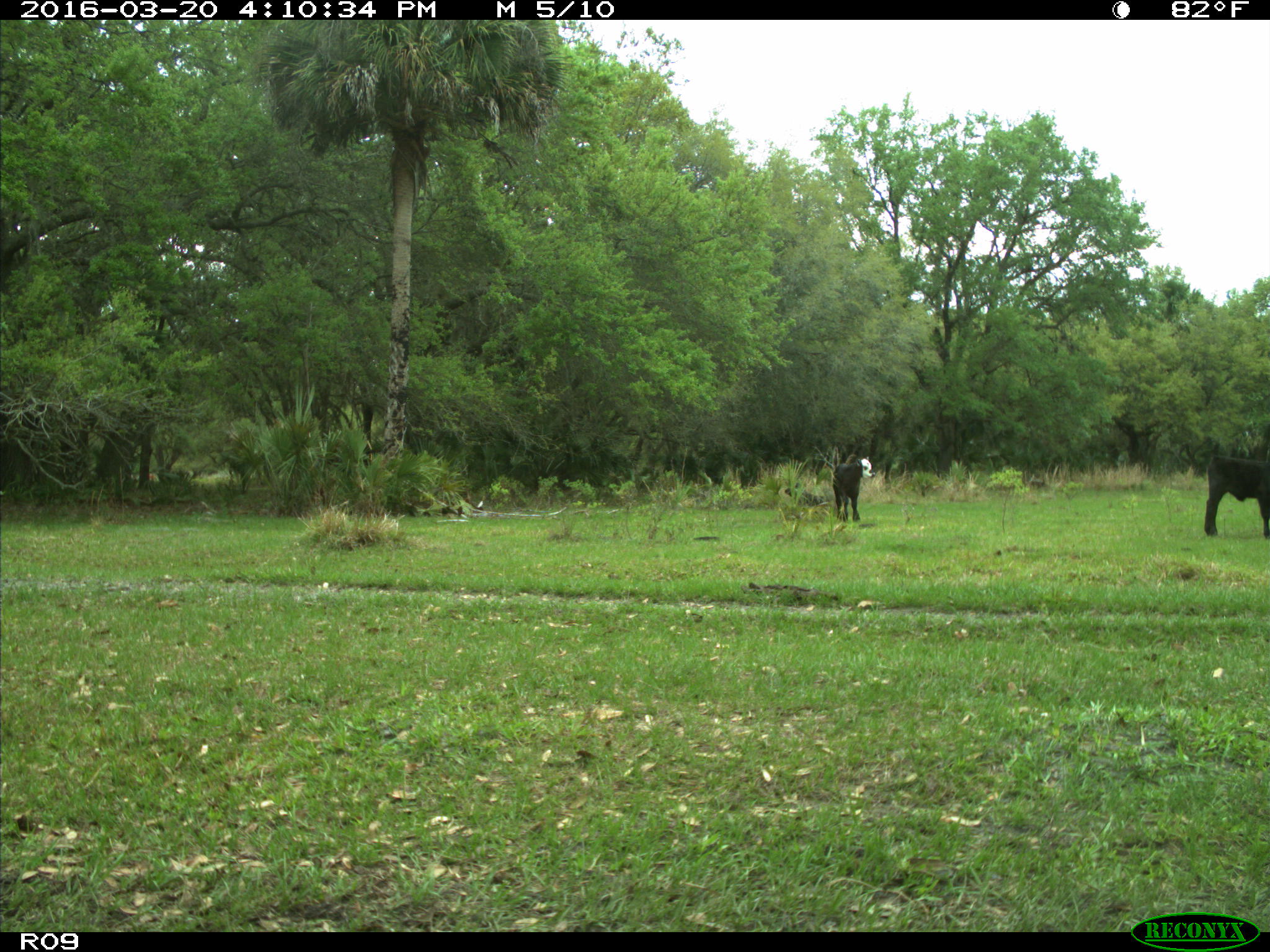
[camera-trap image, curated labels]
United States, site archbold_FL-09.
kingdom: Animalia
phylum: Chordata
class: Mammalia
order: Artiodactyla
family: Bovidae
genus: Bos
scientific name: Bos taurus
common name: domestic cow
Bos taurus (domestic cow).